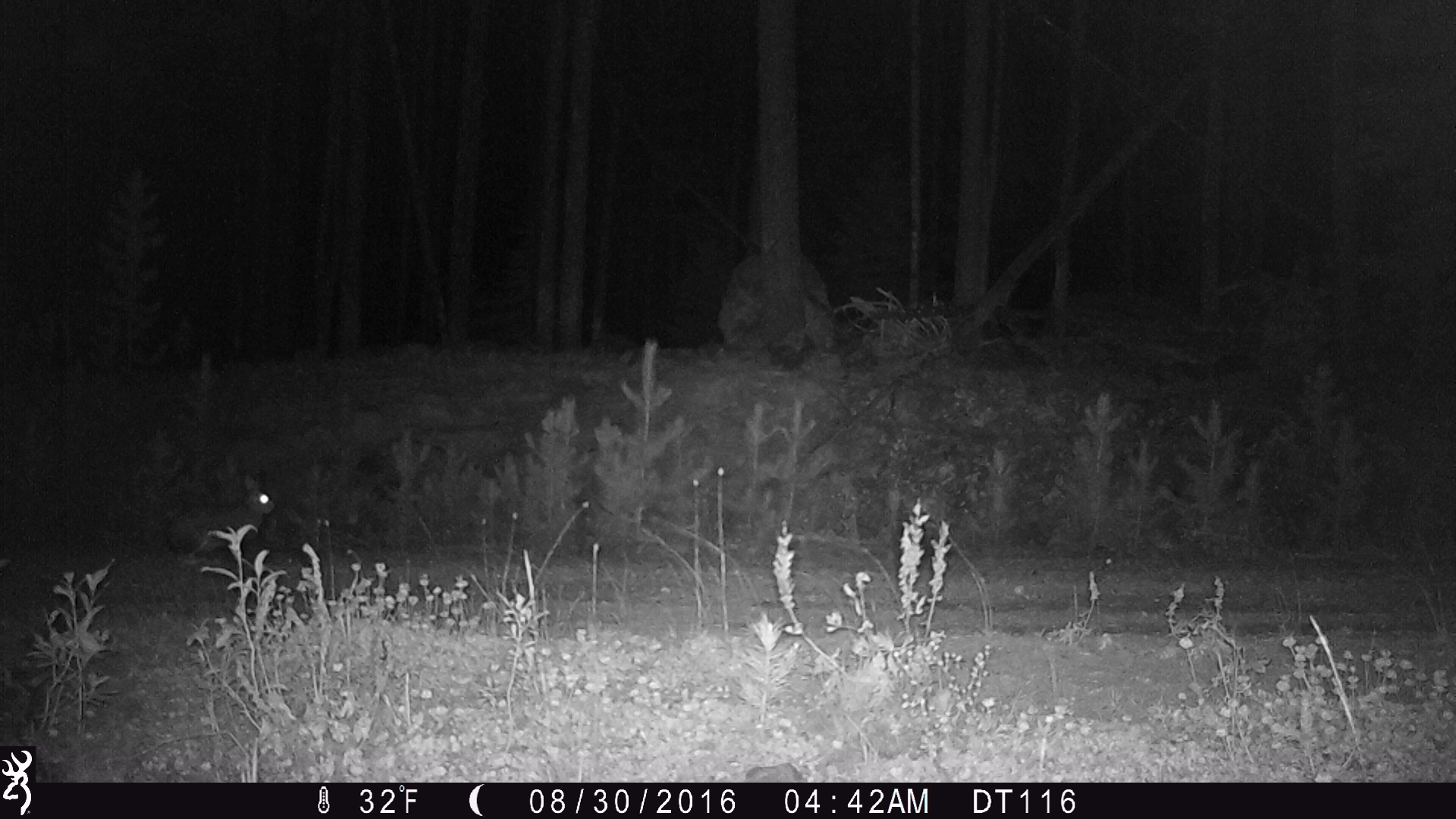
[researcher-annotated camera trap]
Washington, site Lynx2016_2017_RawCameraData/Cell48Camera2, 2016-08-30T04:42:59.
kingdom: Animalia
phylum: Chordata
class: Mammalia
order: Lagomorpha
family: Leporidae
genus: Lepus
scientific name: Lepus americanus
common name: snowshoe hare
Lepus americanus (snowshoe hare). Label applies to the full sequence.